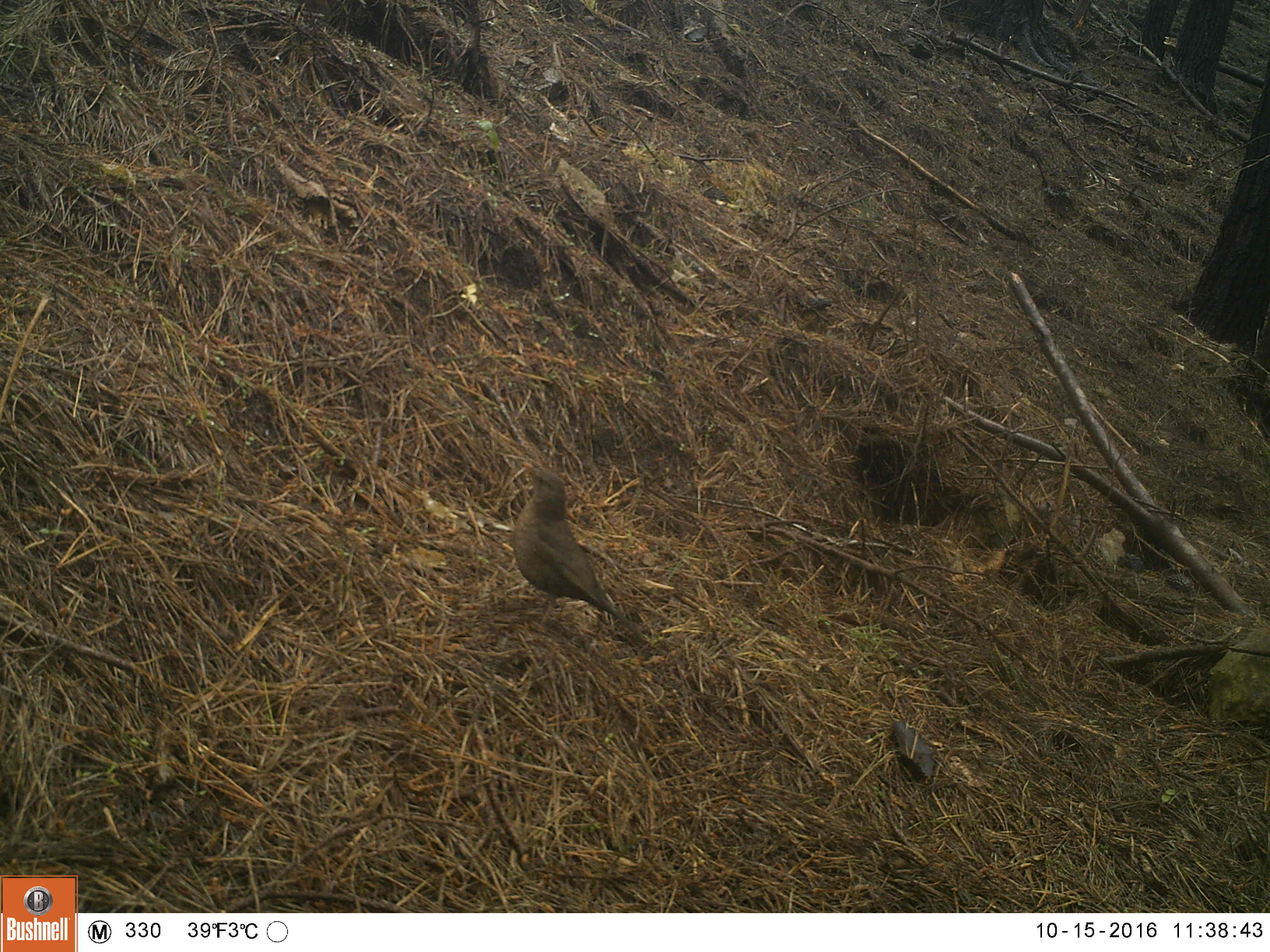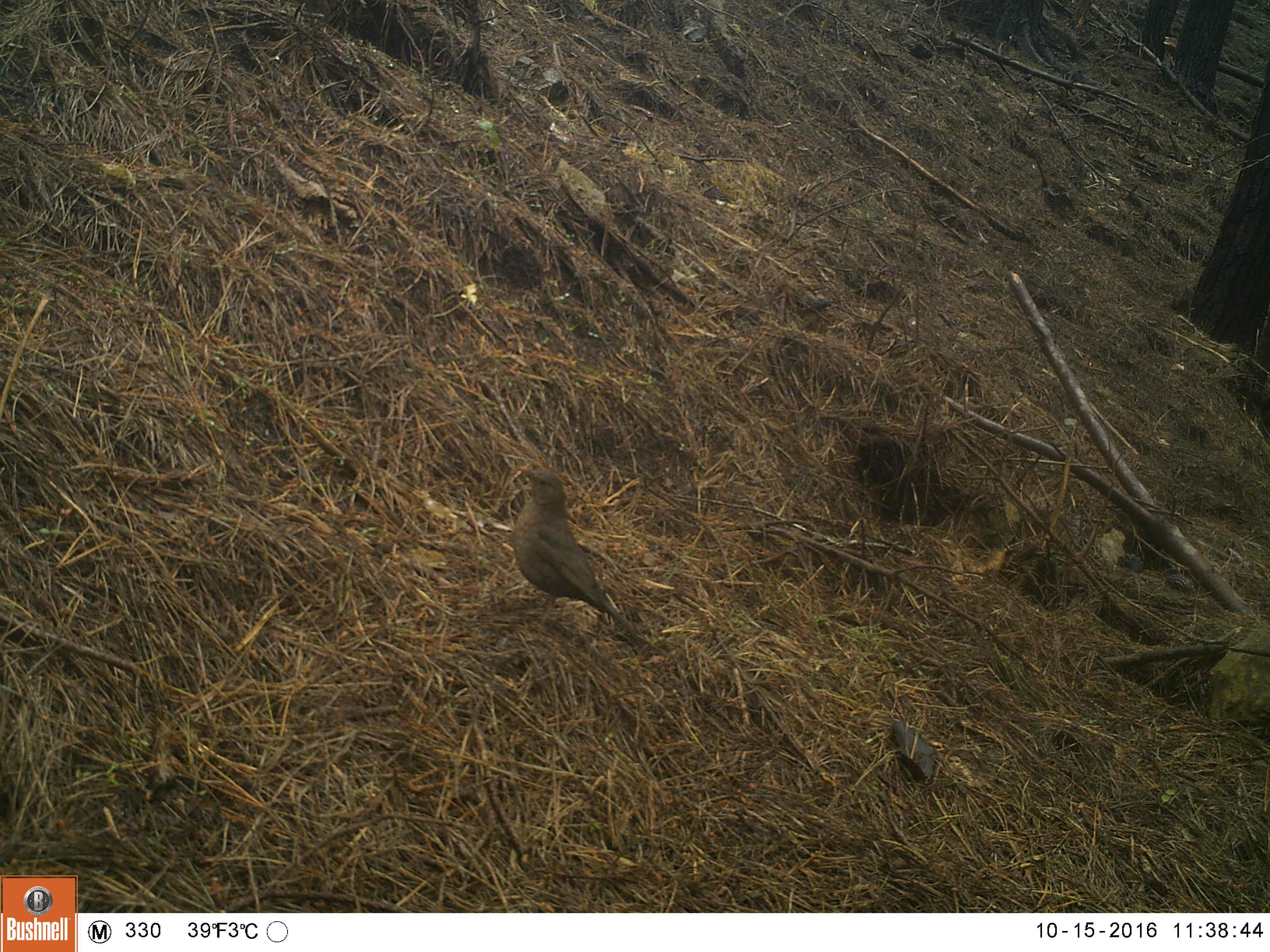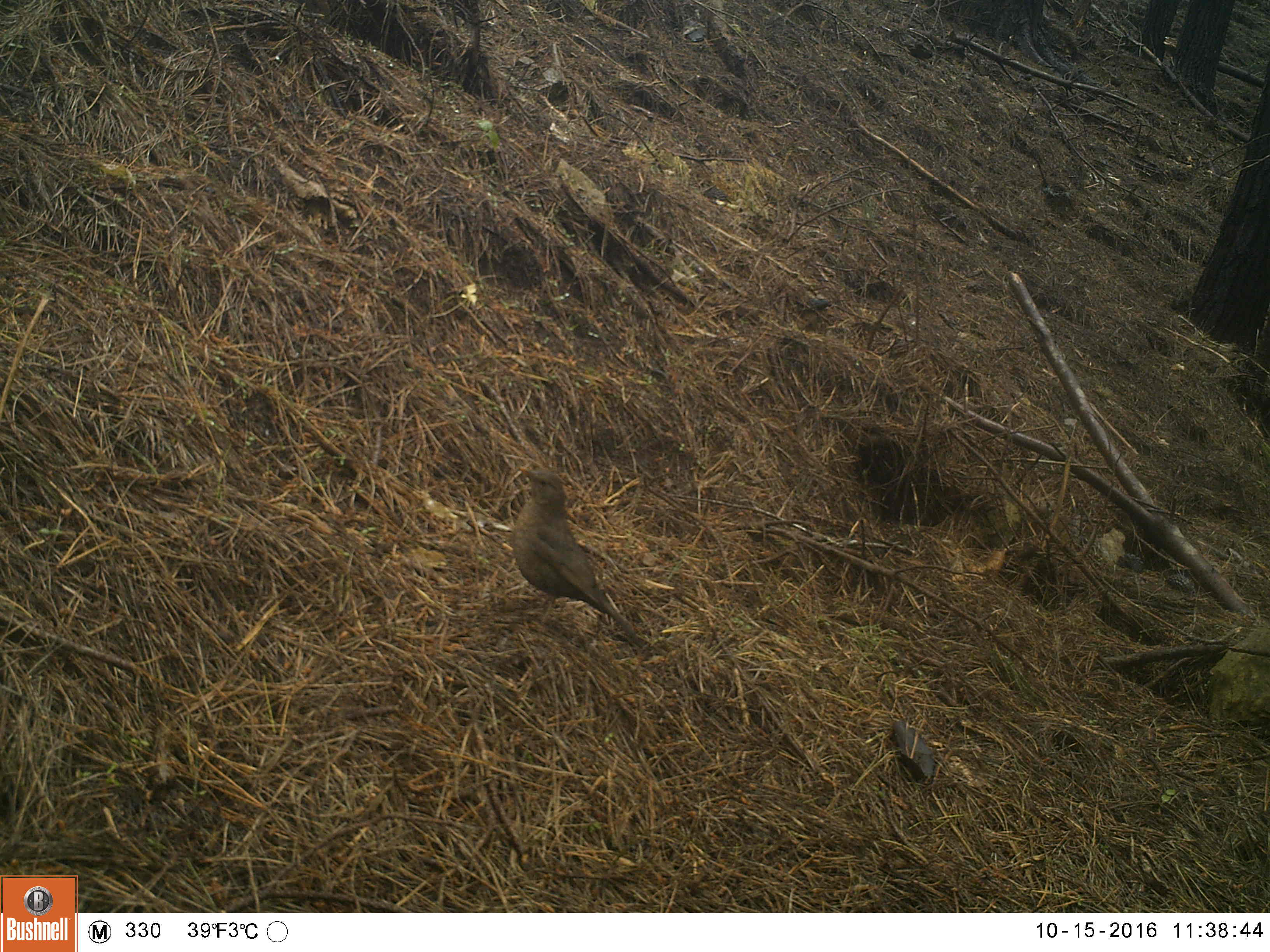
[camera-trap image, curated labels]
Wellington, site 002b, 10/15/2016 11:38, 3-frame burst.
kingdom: Animalia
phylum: Chordata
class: Aves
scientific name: Aves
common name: bird